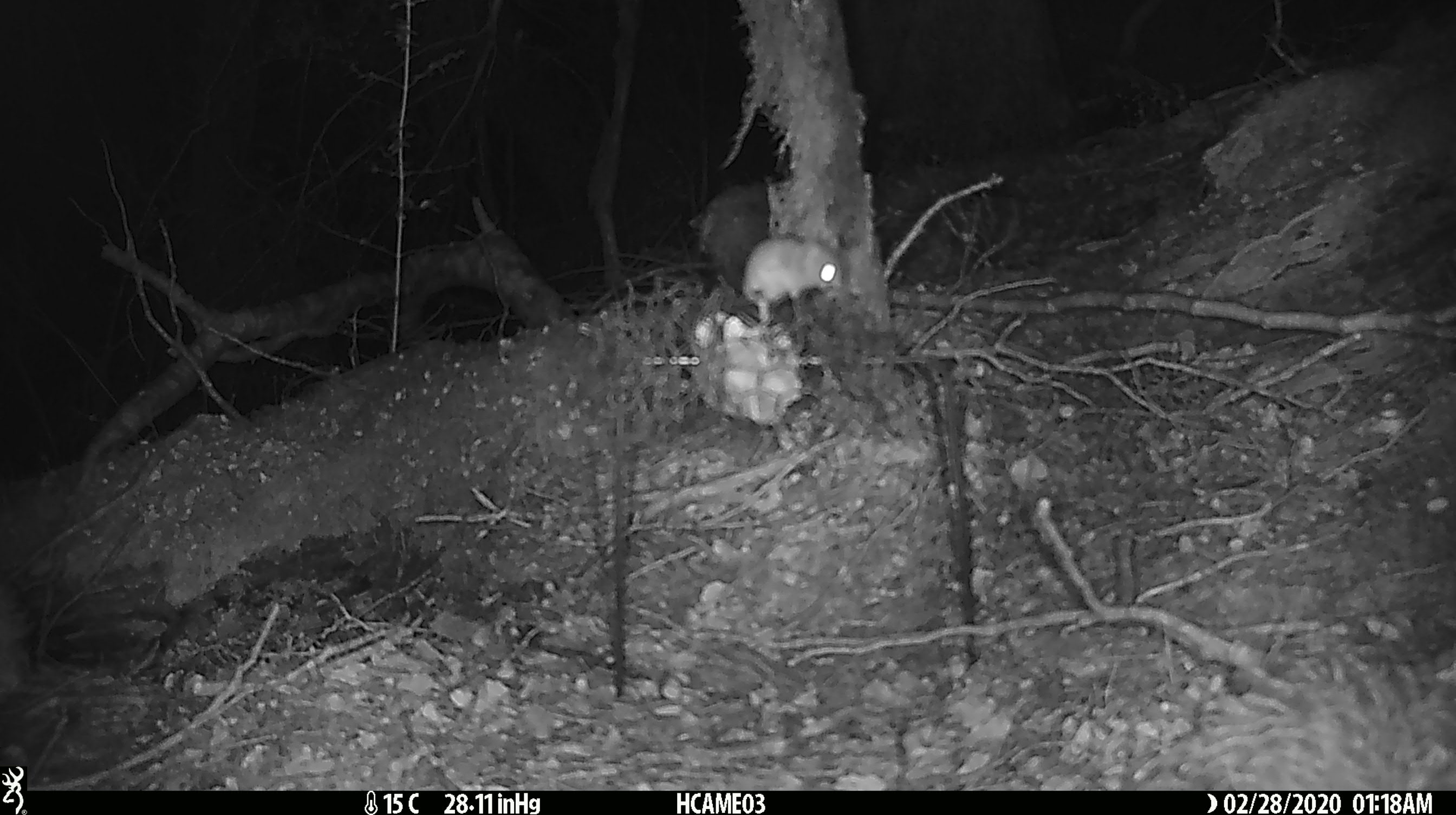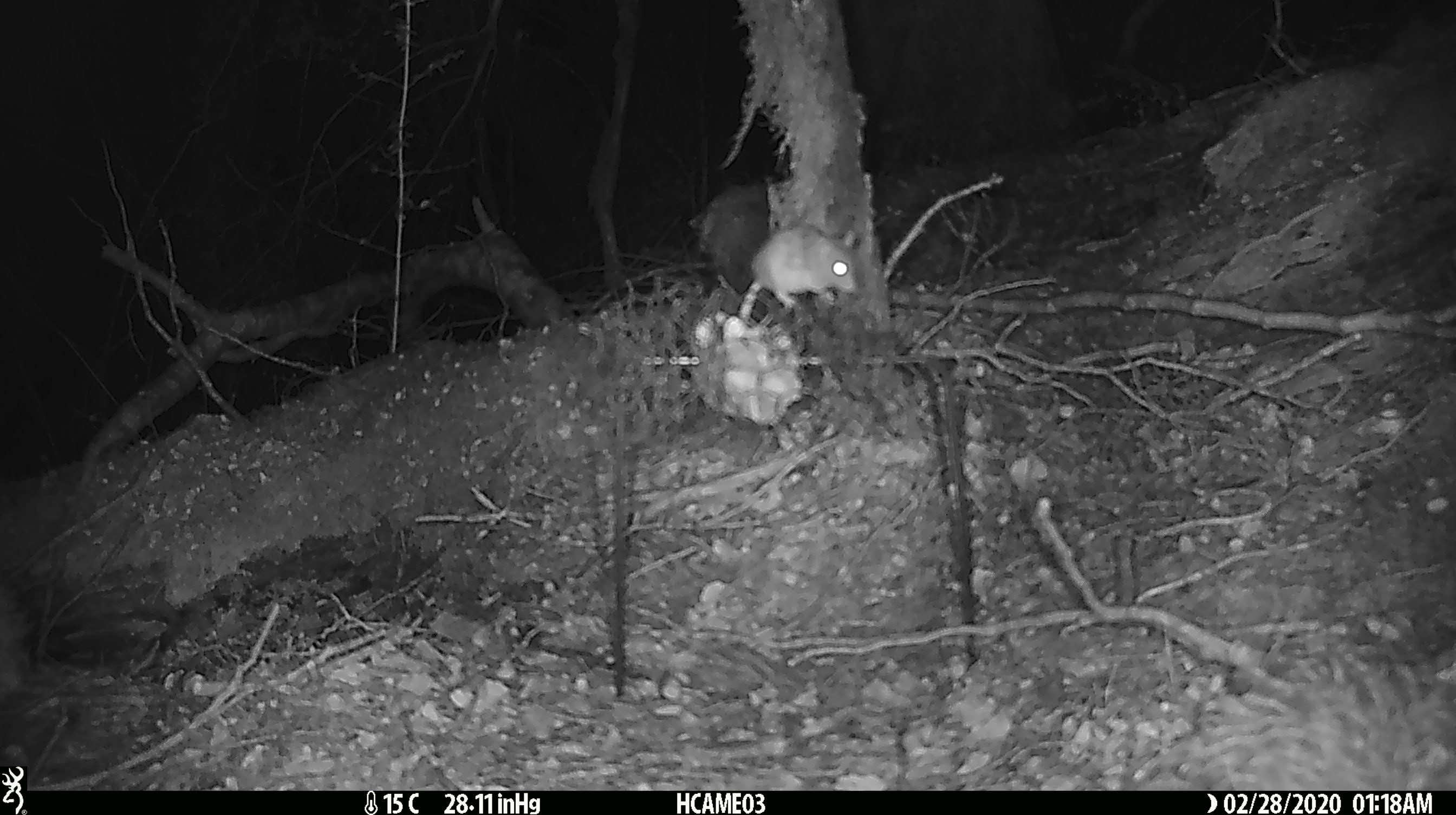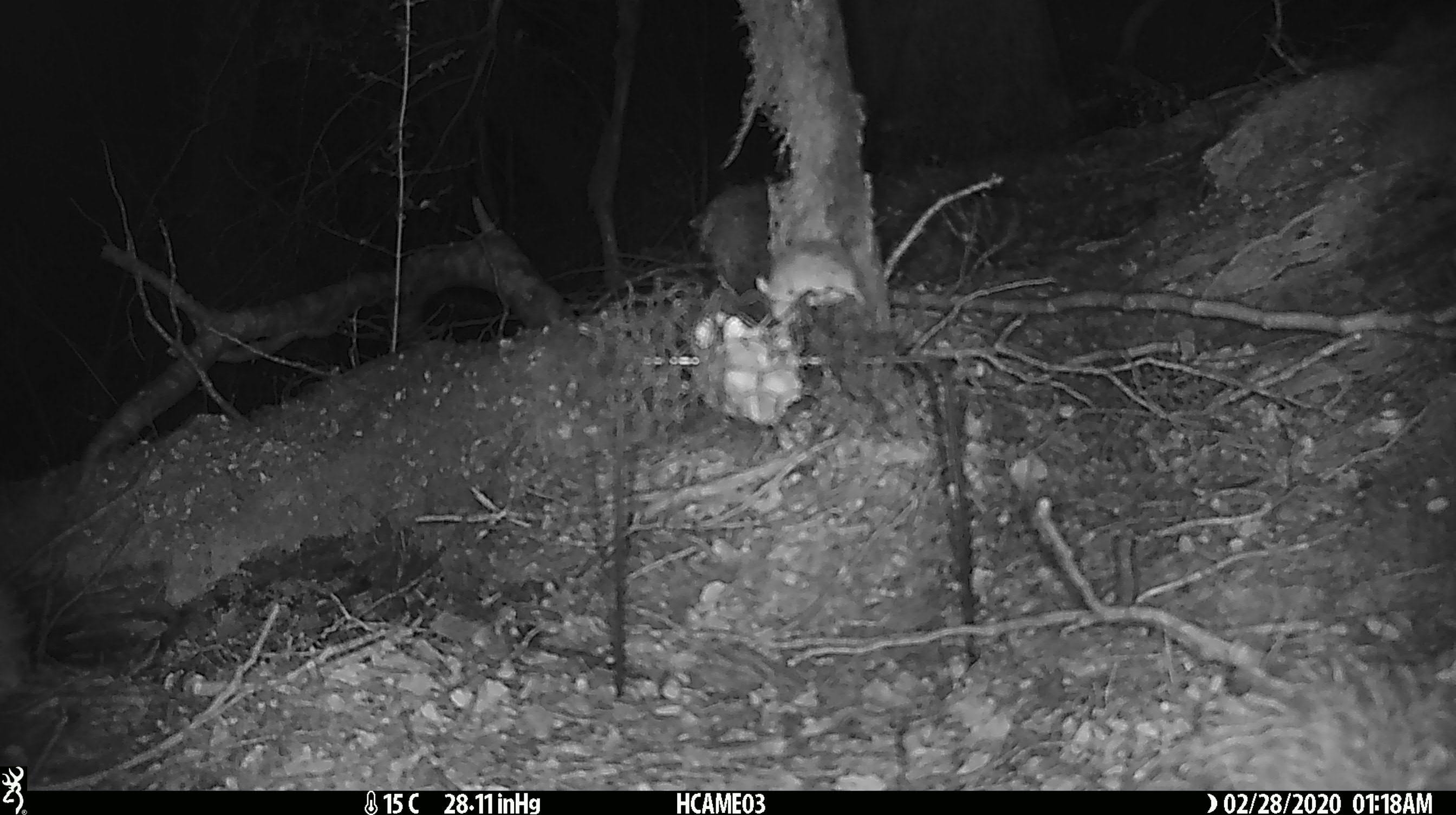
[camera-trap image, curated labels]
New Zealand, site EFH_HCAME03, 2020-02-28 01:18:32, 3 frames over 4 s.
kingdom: Animalia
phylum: Chordata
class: Mammalia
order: Rodentia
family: Muridae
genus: Mus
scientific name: Mus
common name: mouse